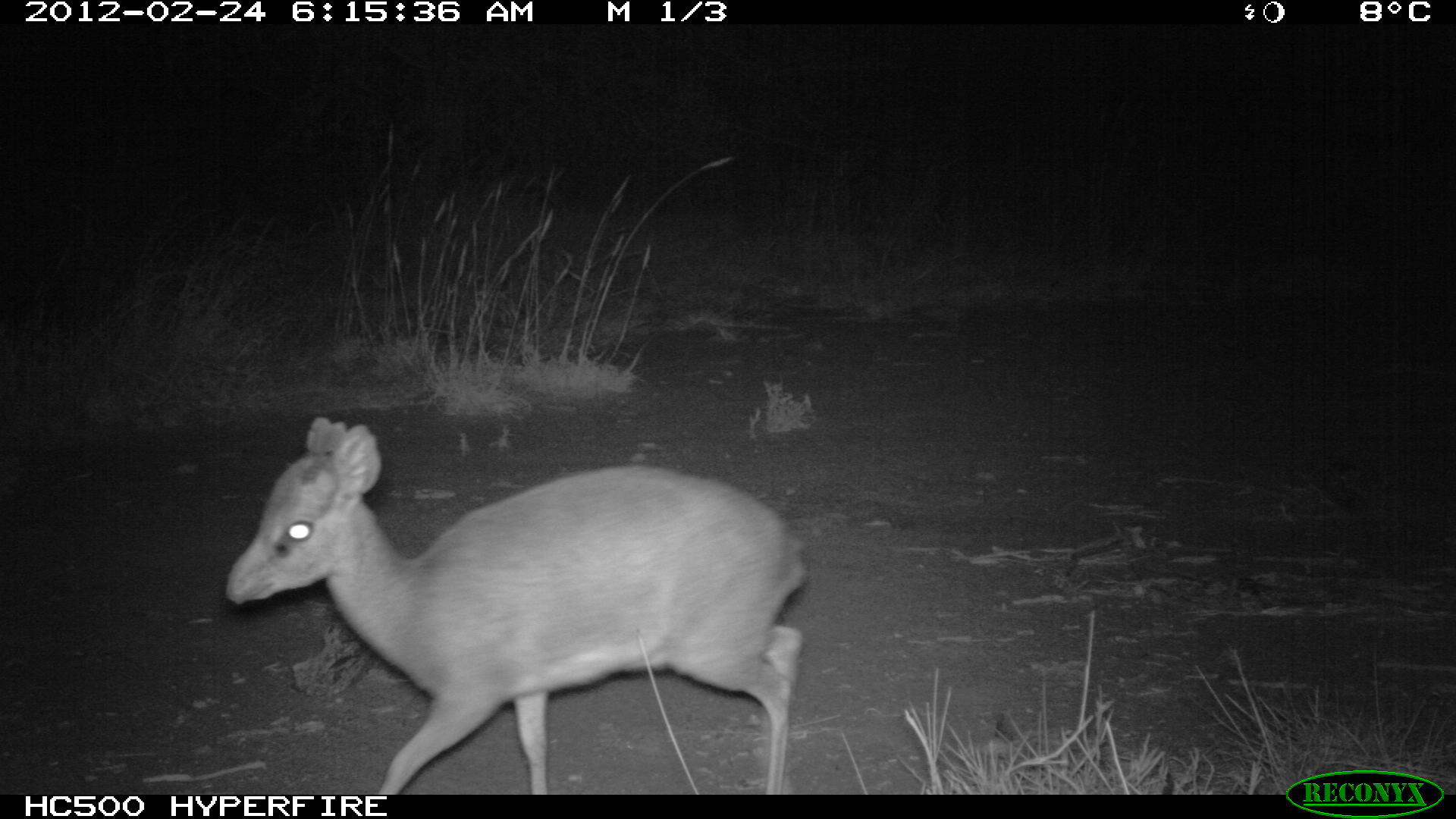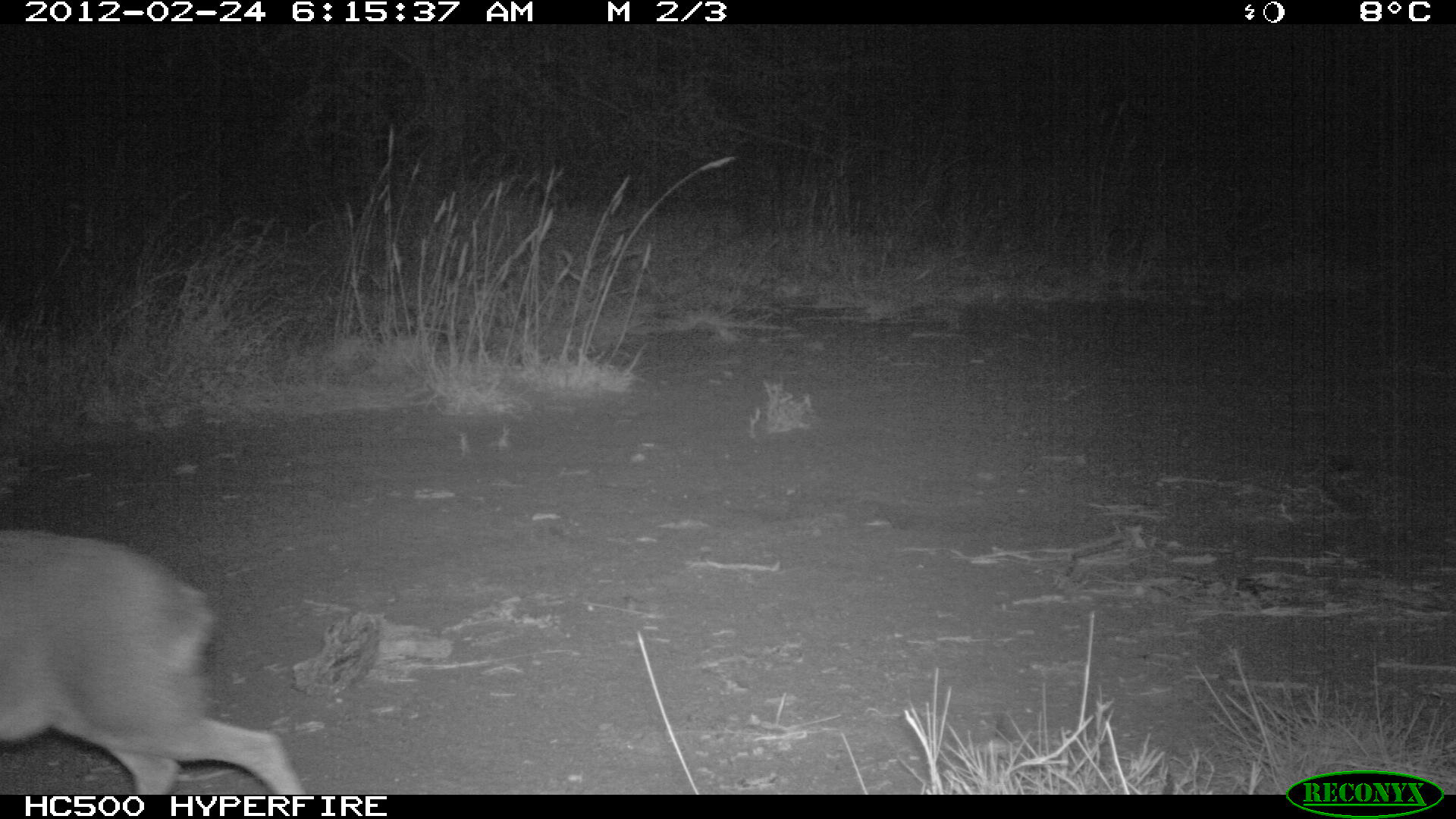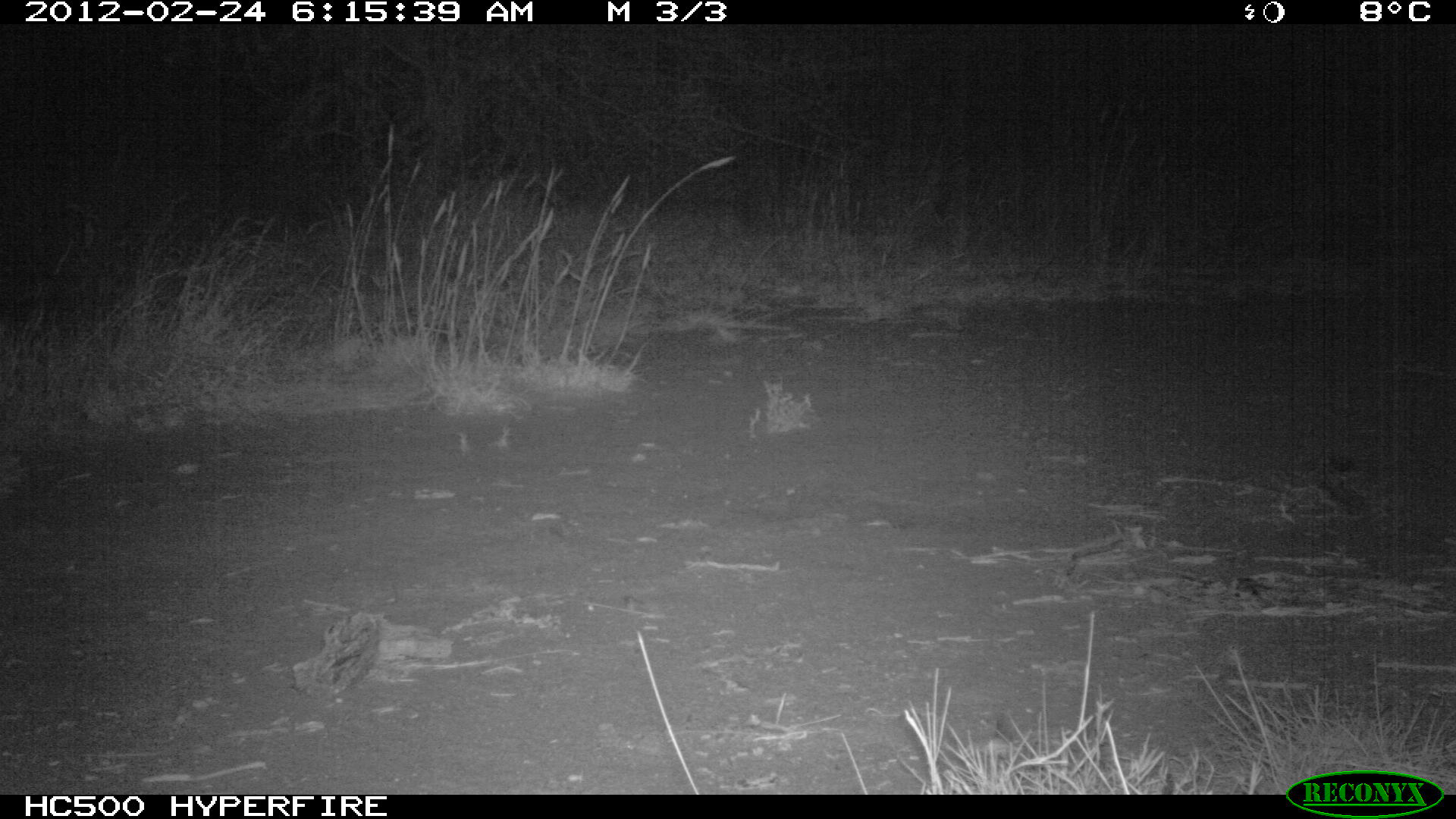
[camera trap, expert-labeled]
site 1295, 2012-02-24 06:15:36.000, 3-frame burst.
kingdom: Animalia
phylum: Chordata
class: Mammalia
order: Artiodactyla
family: Bovidae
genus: Madoqua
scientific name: Madoqua guentheri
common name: günther's dik-dik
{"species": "Madoqua guentheri (günther's dik-dik)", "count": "1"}